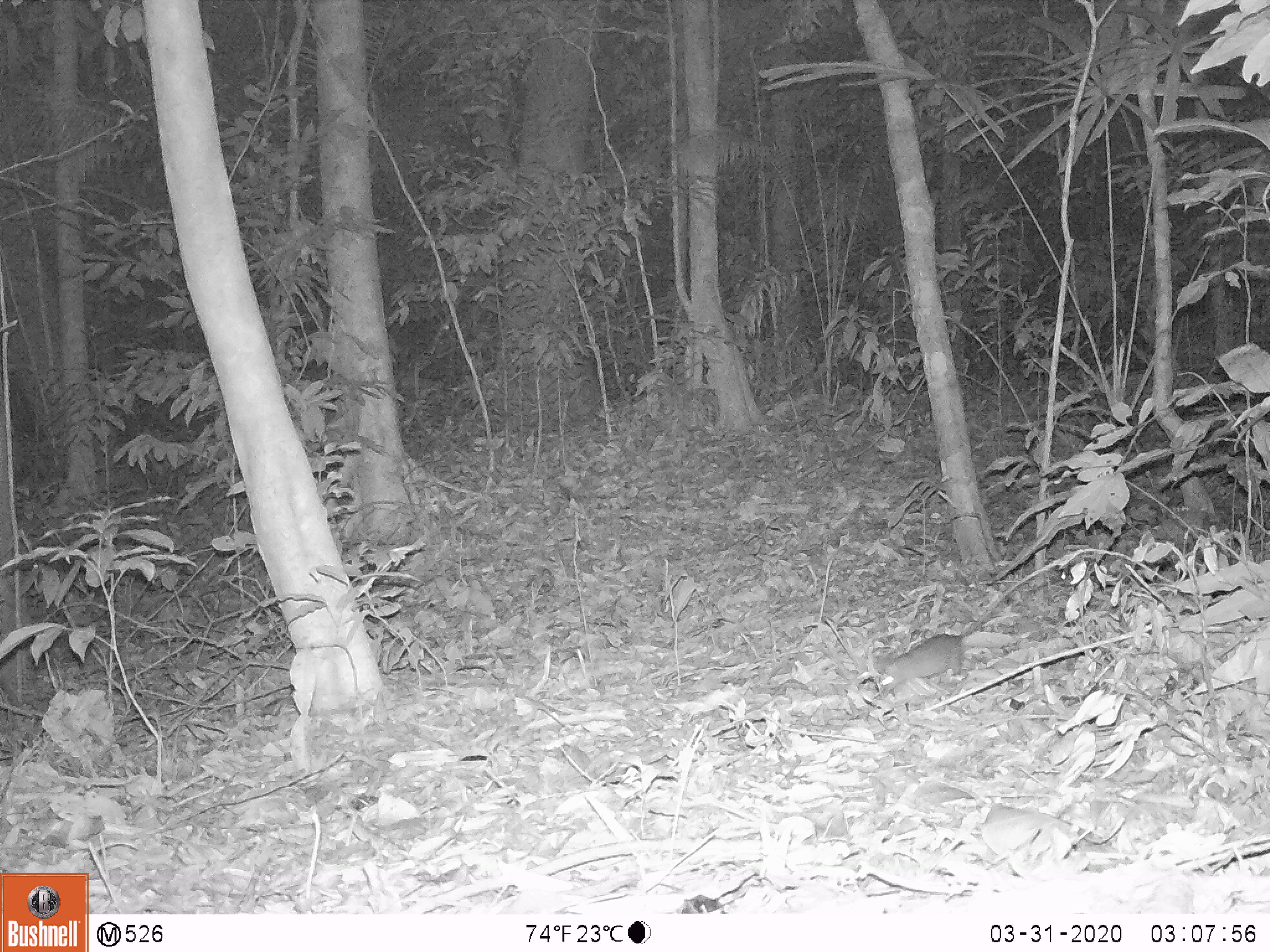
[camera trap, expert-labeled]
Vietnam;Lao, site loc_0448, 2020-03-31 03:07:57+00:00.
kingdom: Animalia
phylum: Chordata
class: Mammalia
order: Rodentia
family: Muridae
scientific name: Muridae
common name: old-world mice and rats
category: unidentified murid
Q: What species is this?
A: Unidentified murid (old-world mice and rats) (Muridae).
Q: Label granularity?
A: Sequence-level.